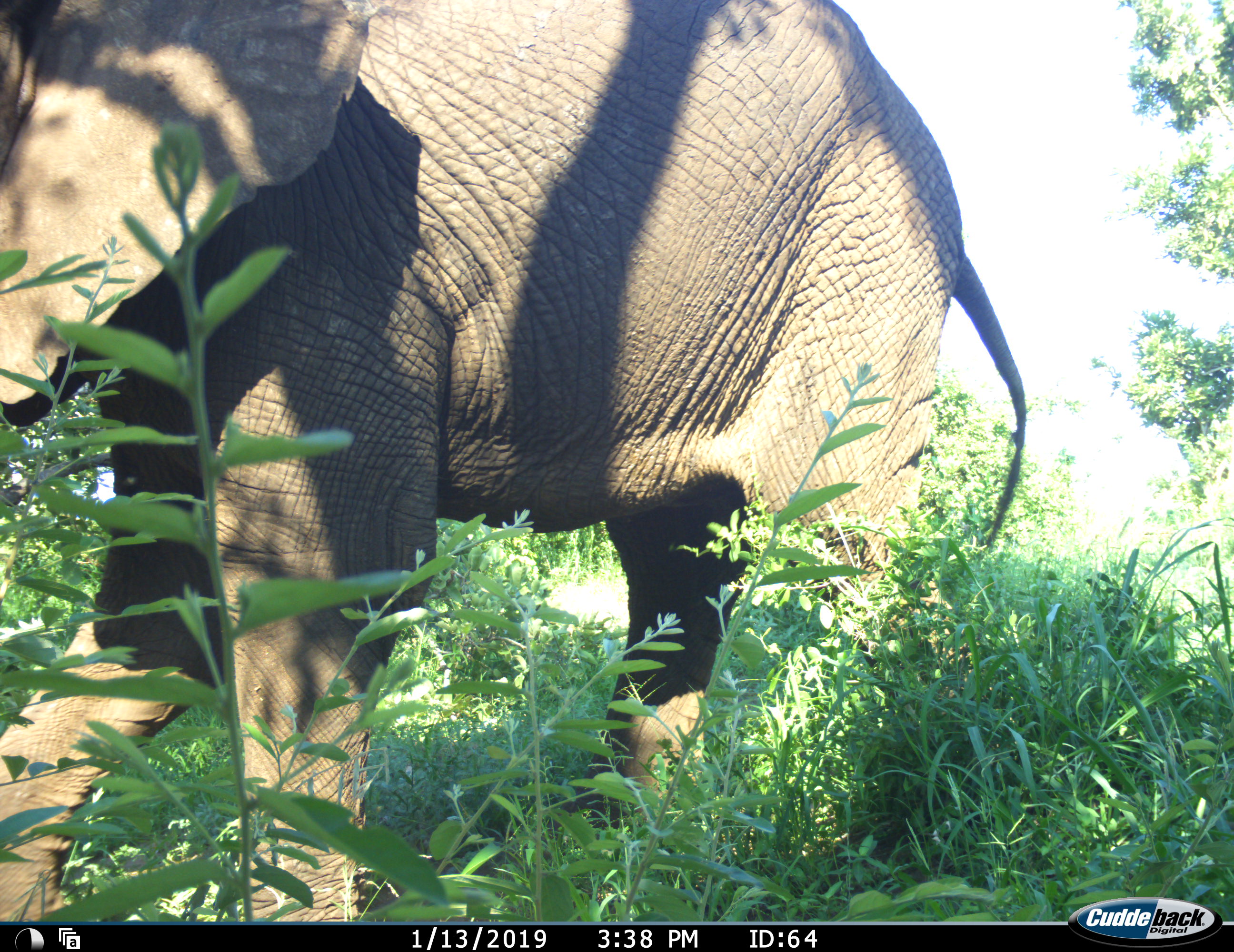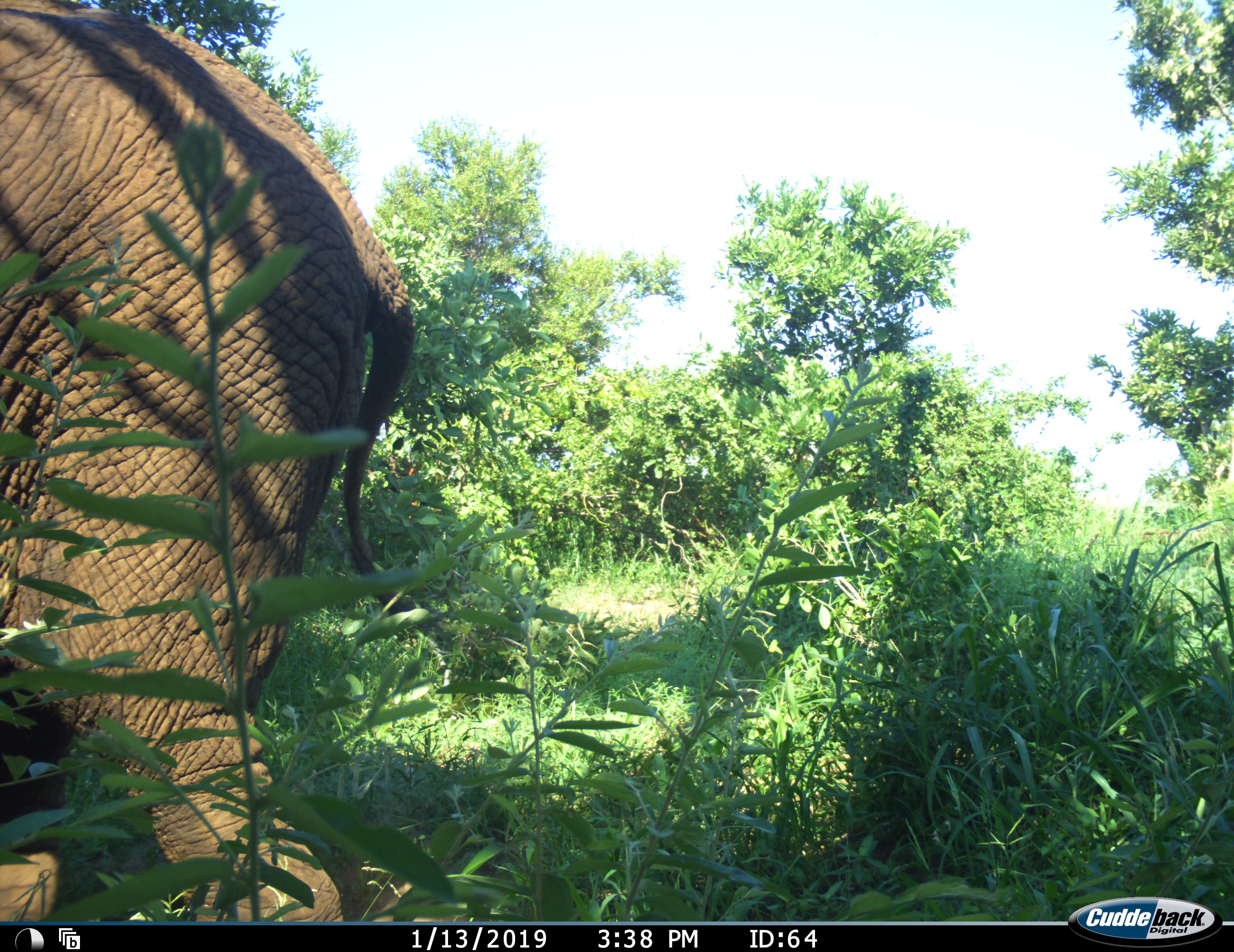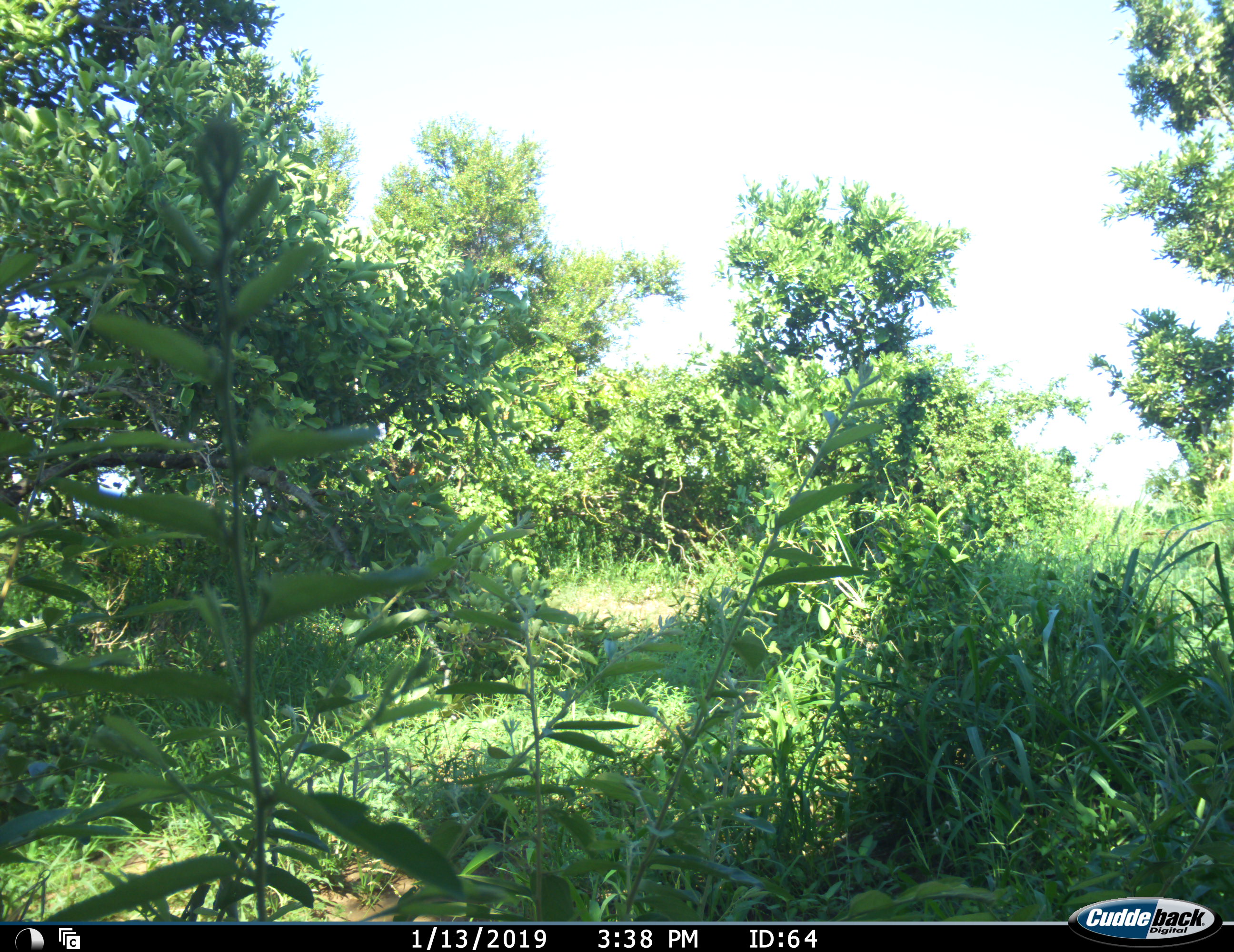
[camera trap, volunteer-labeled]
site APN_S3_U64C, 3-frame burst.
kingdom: Animalia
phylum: Chordata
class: Mammalia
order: Proboscidea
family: Elephantidae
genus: Loxodonta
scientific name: Loxodonta africana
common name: african bush elephant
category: elephant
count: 1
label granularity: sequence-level